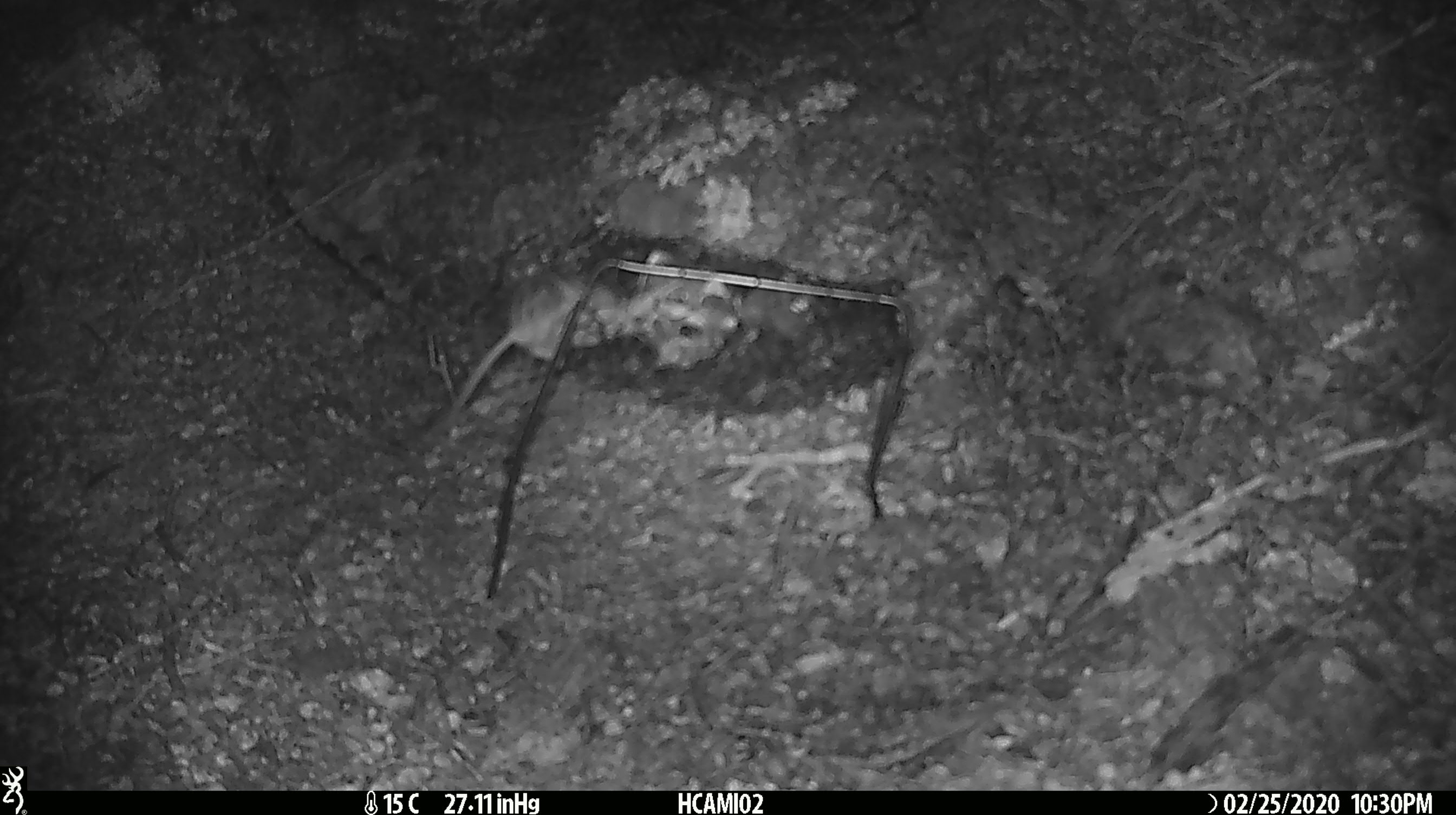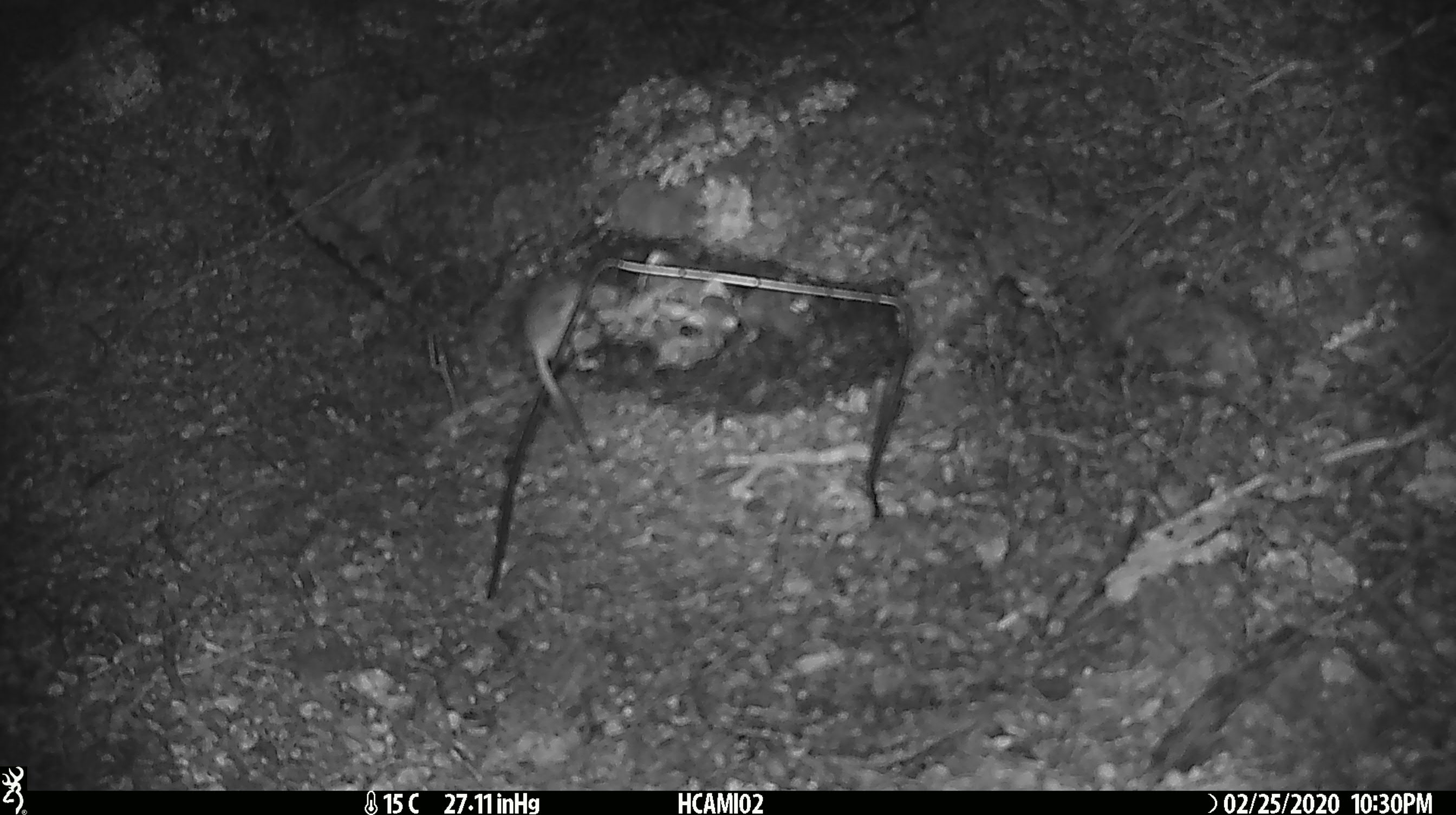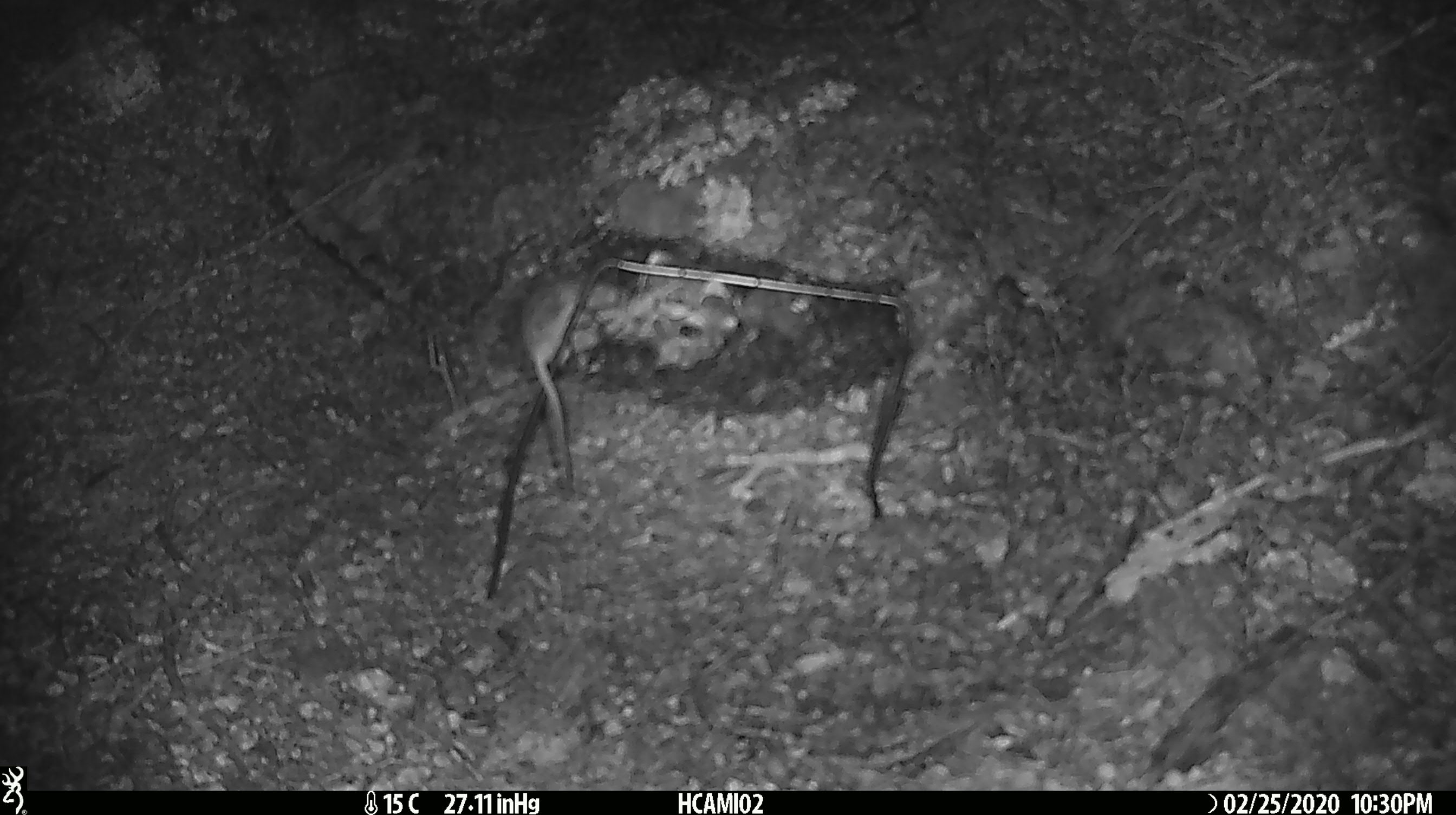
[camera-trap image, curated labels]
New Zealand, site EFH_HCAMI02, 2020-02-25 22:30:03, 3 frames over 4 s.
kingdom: Animalia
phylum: Chordata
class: Mammalia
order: Rodentia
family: Muridae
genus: Mus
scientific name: Mus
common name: mouse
Mouse (Mus).